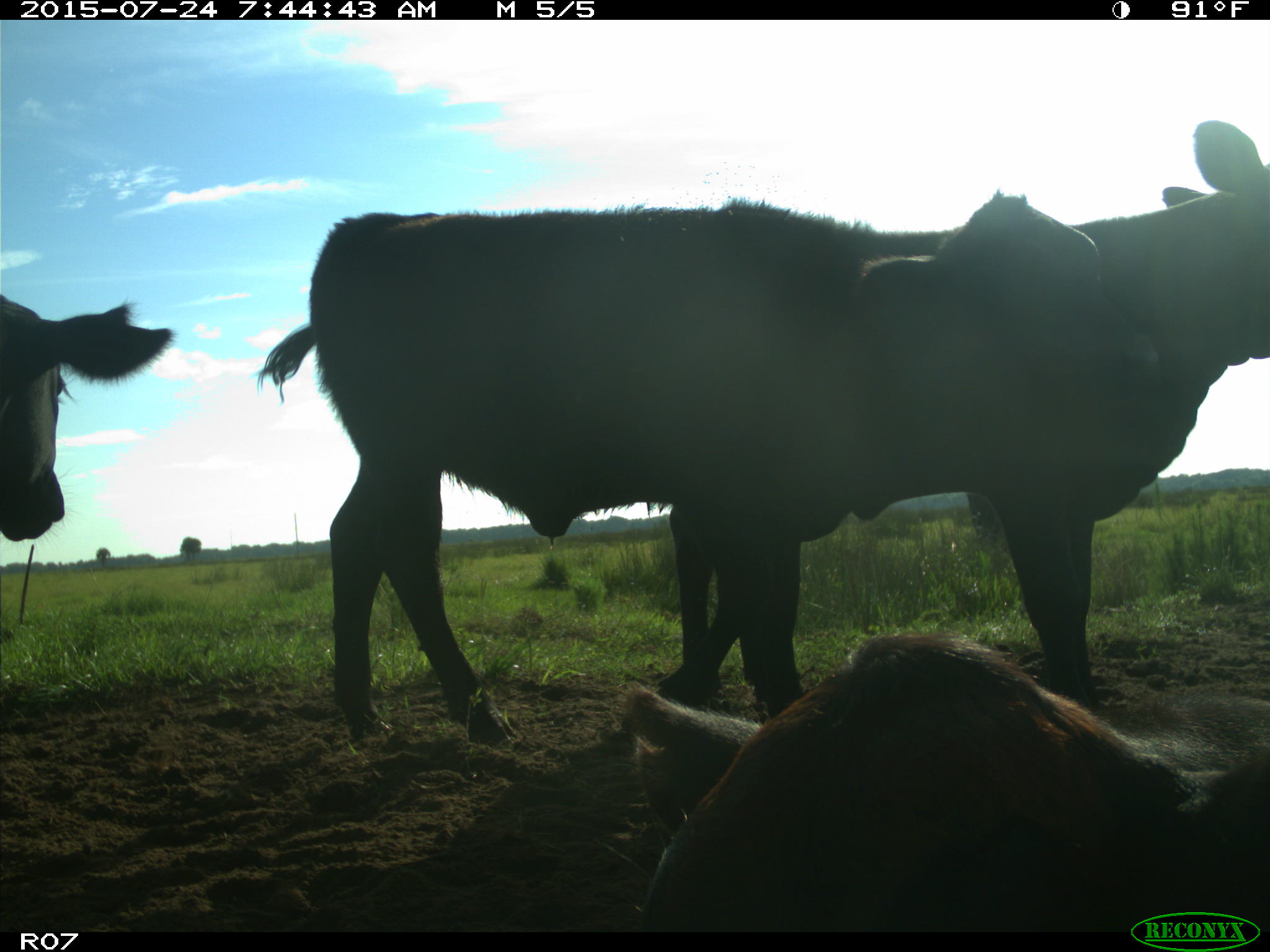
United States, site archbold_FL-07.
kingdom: Animalia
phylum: Chordata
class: Mammalia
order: Artiodactyla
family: Bovidae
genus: Bos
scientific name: Bos taurus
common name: domestic cow